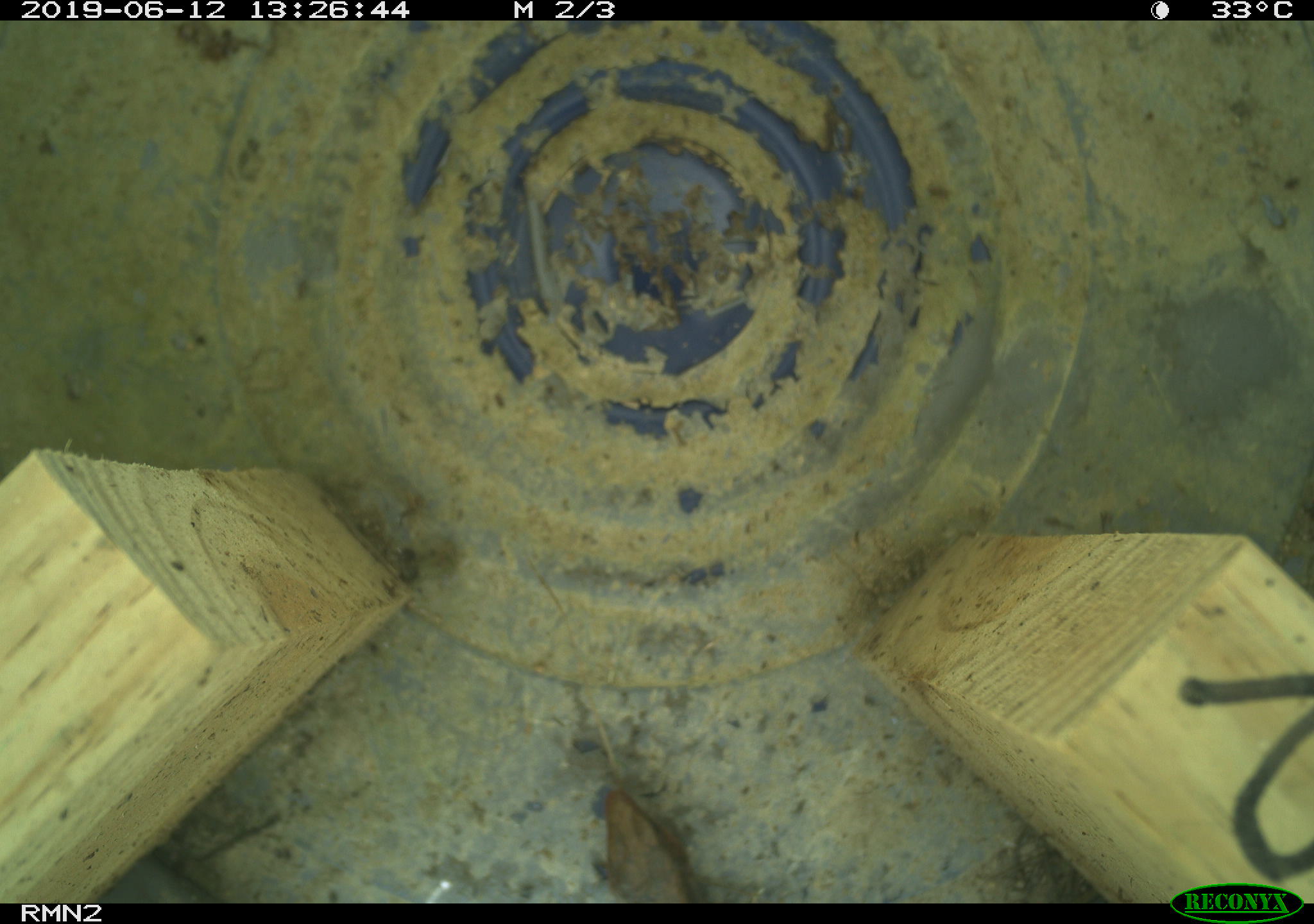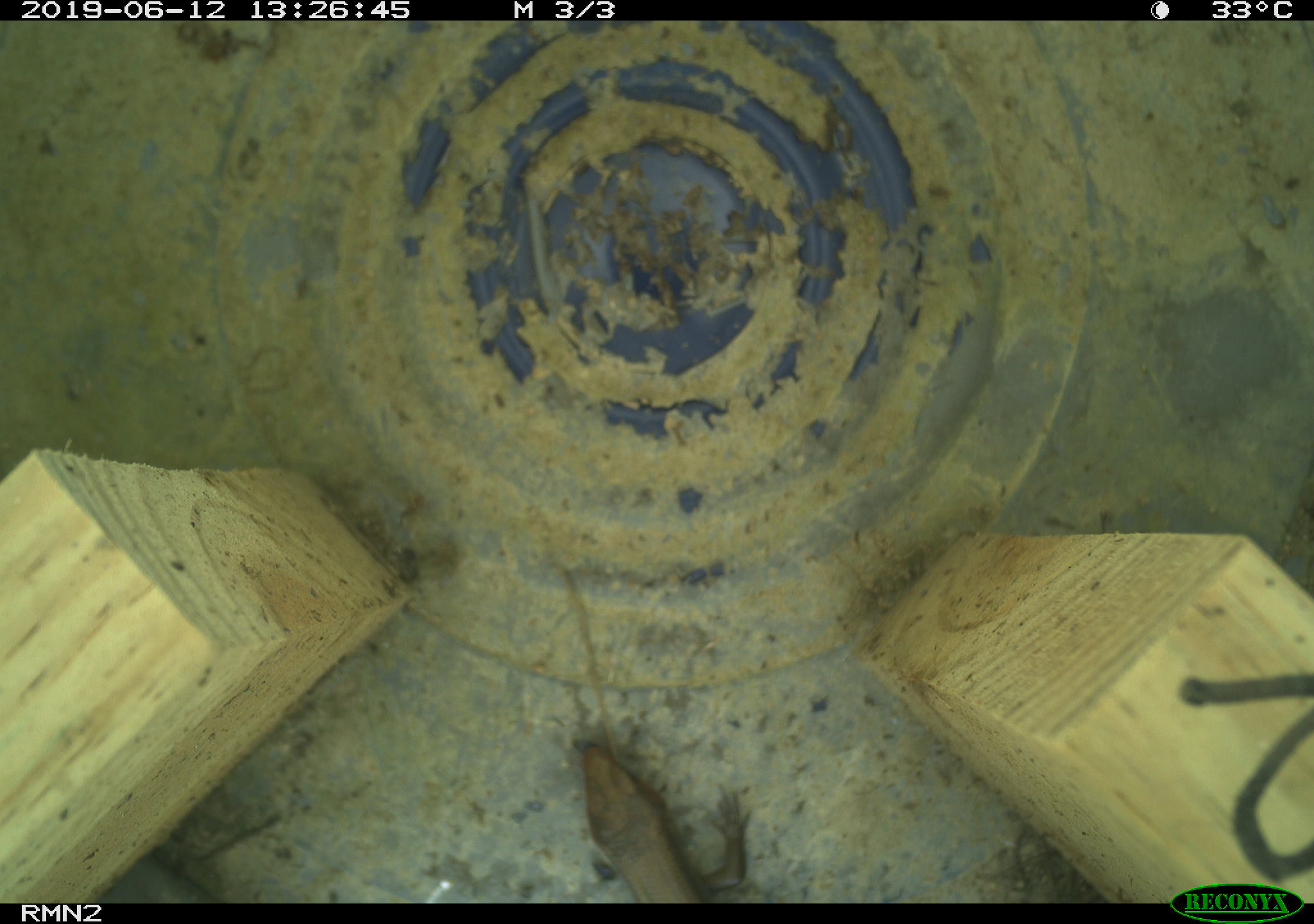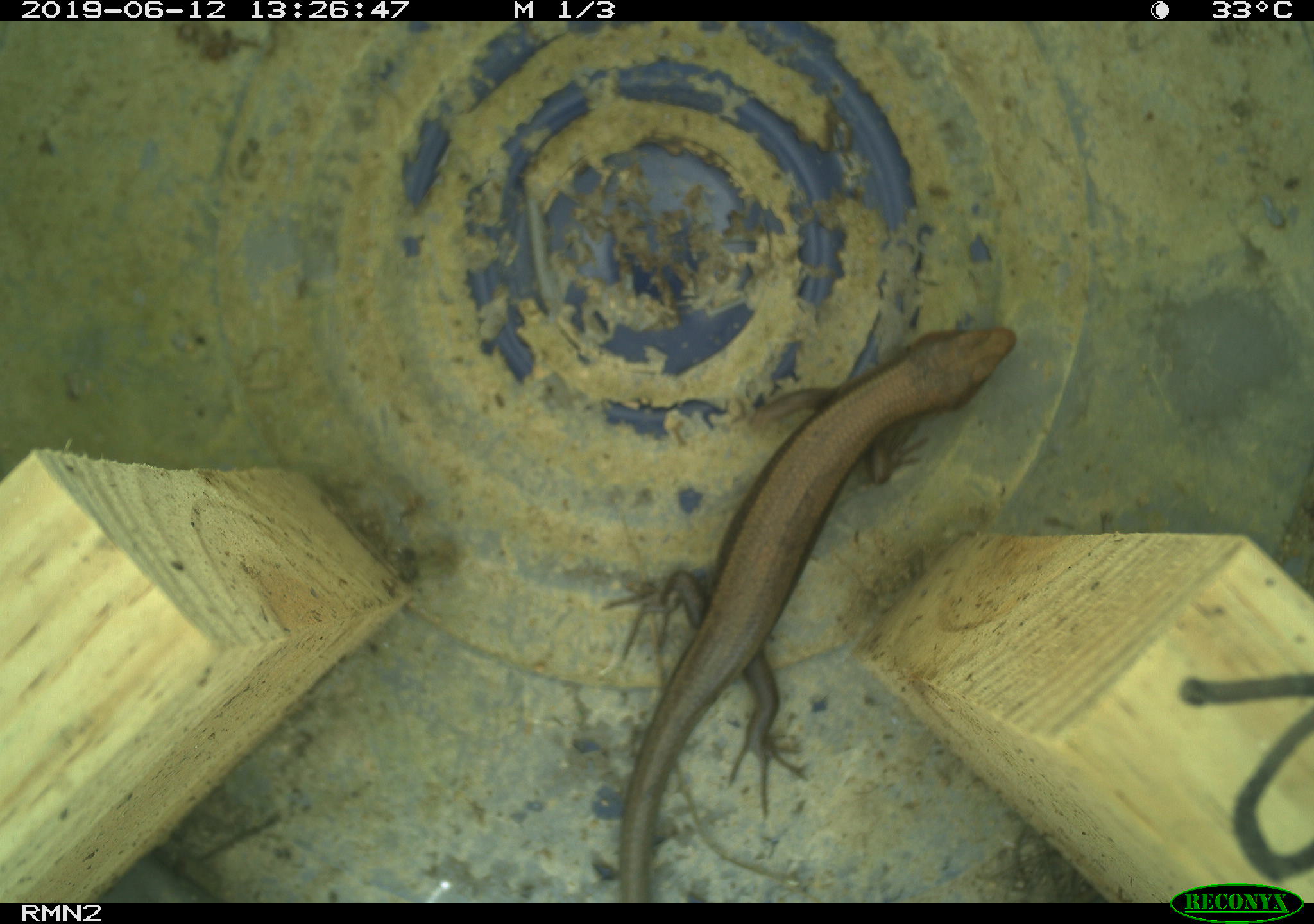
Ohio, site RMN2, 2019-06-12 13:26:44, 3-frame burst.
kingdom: Animalia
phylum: Chordata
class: Reptilia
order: Squamata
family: Scincidae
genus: Plestiodon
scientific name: Plestiodon fasciatus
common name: common five-lined skink